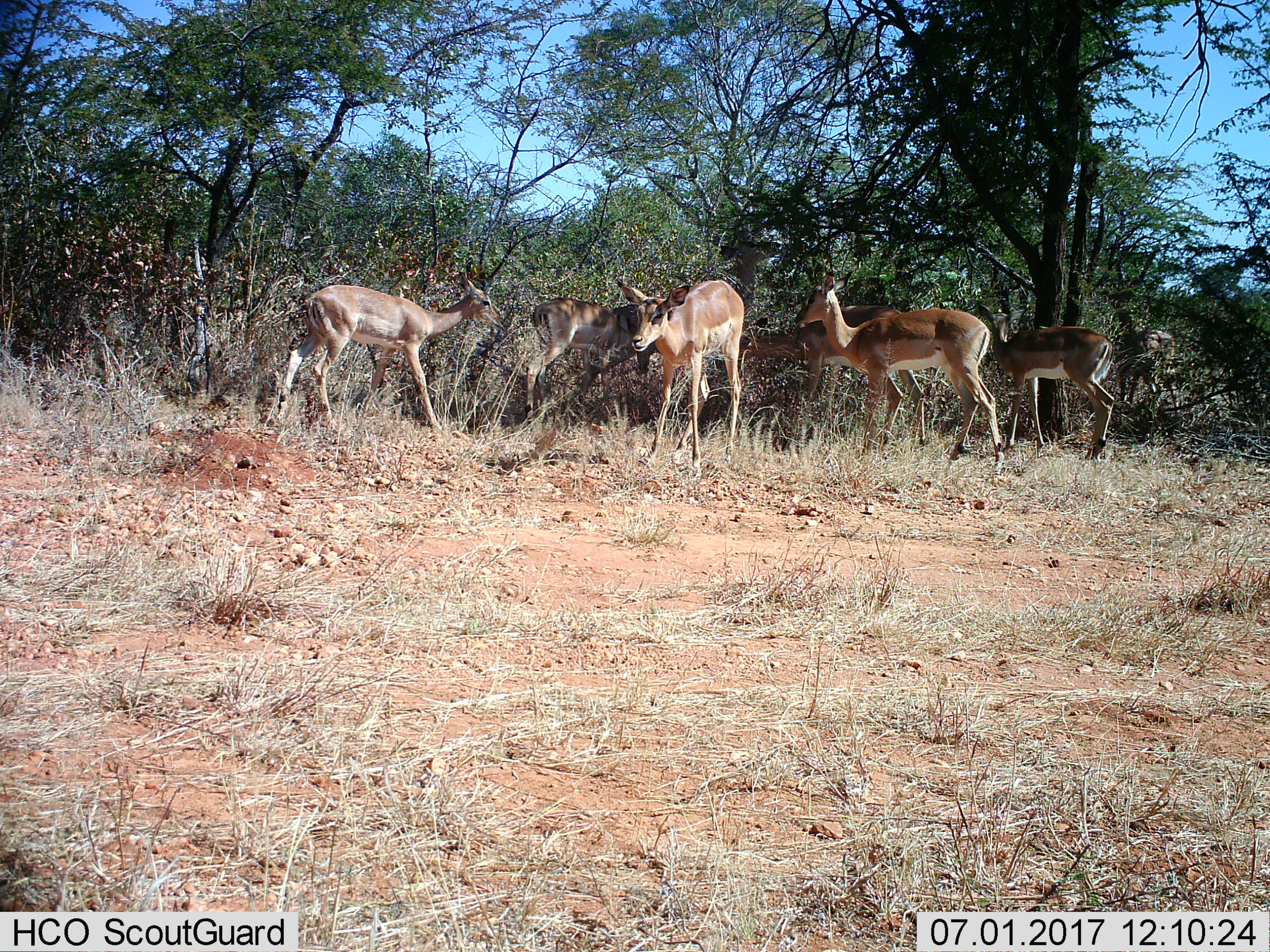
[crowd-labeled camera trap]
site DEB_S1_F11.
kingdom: Animalia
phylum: Chordata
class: Mammalia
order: Artiodactyla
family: Bovidae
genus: Aepyceros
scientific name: Aepyceros melampus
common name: impala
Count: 7.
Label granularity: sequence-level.